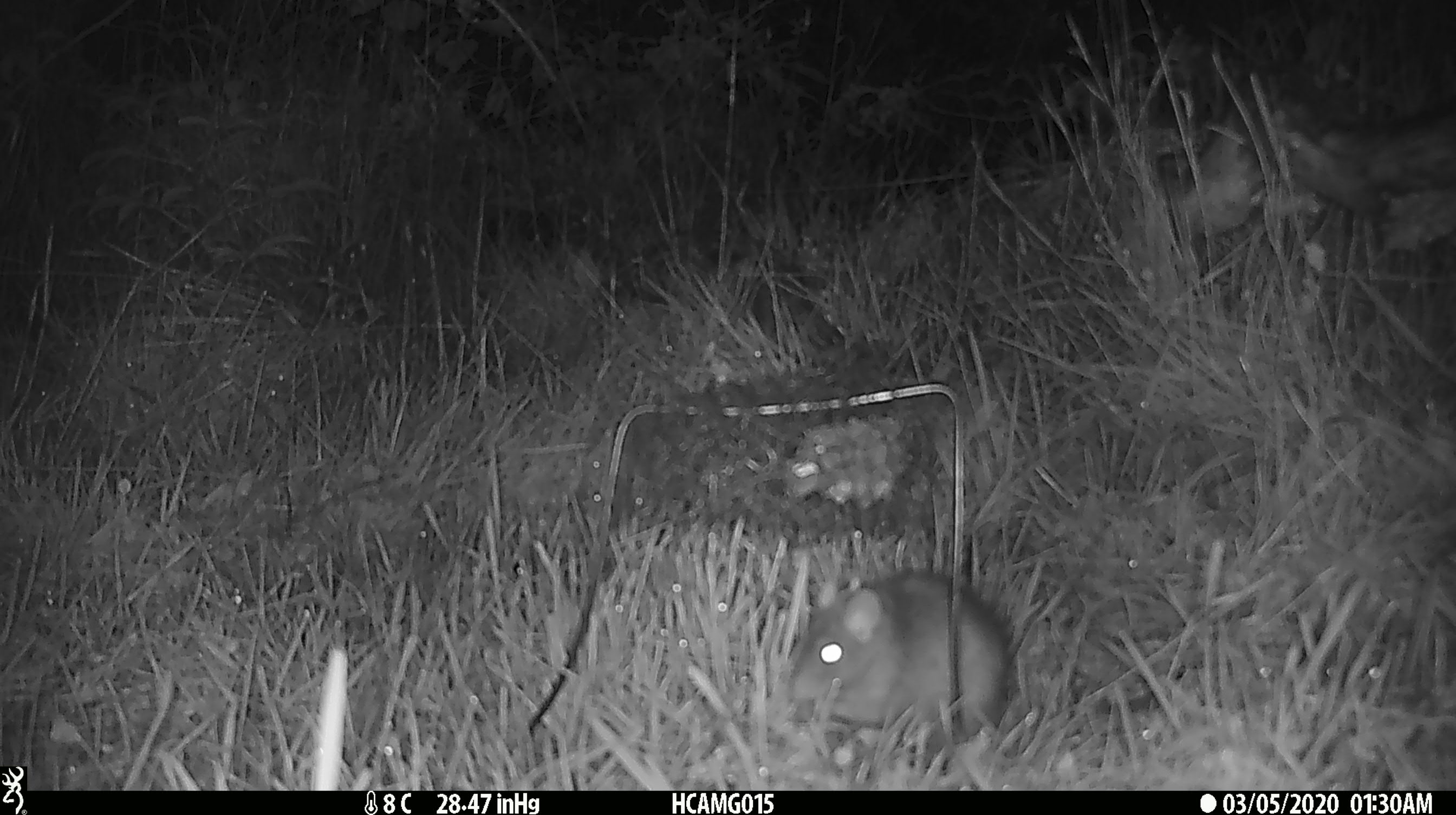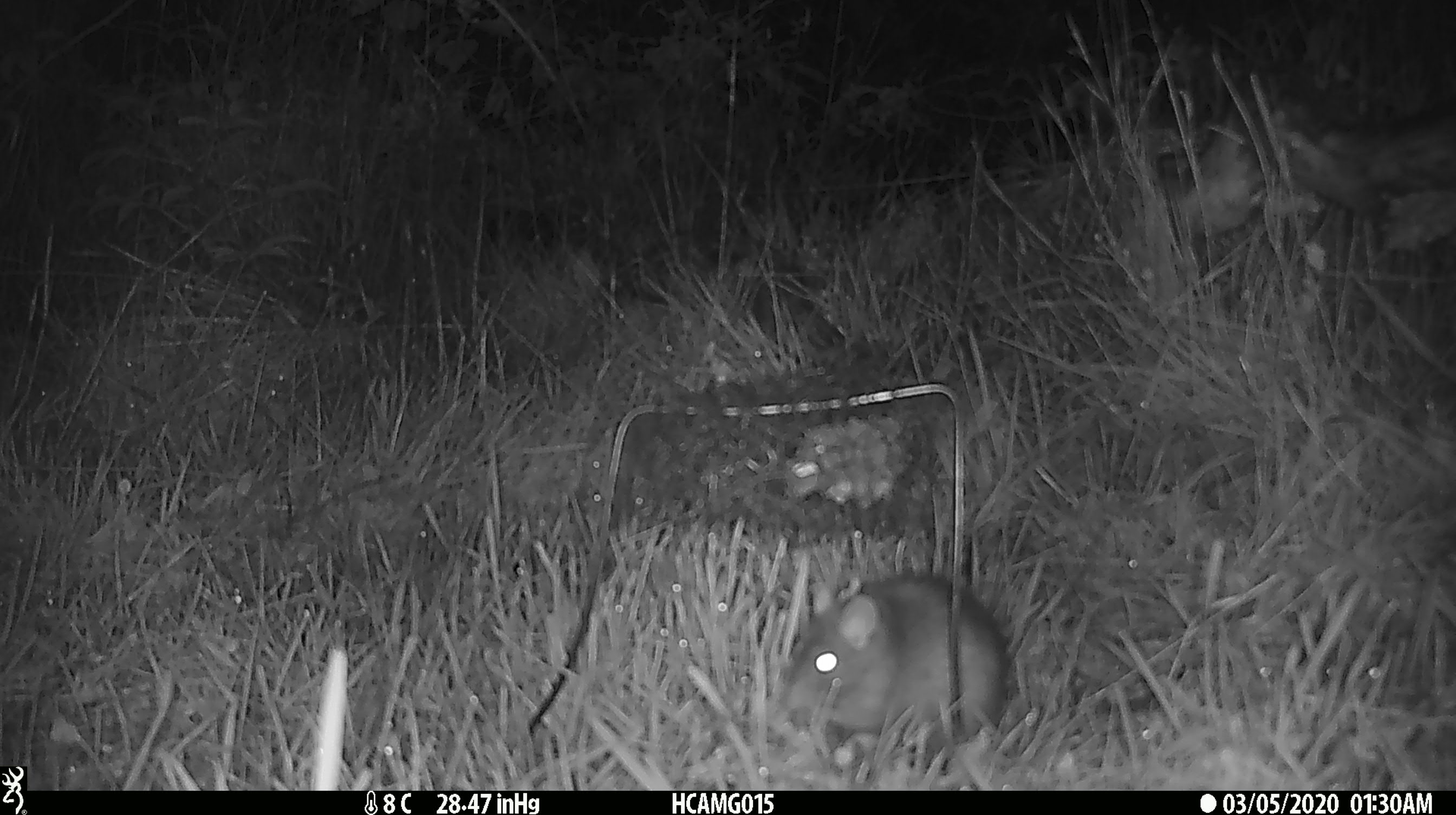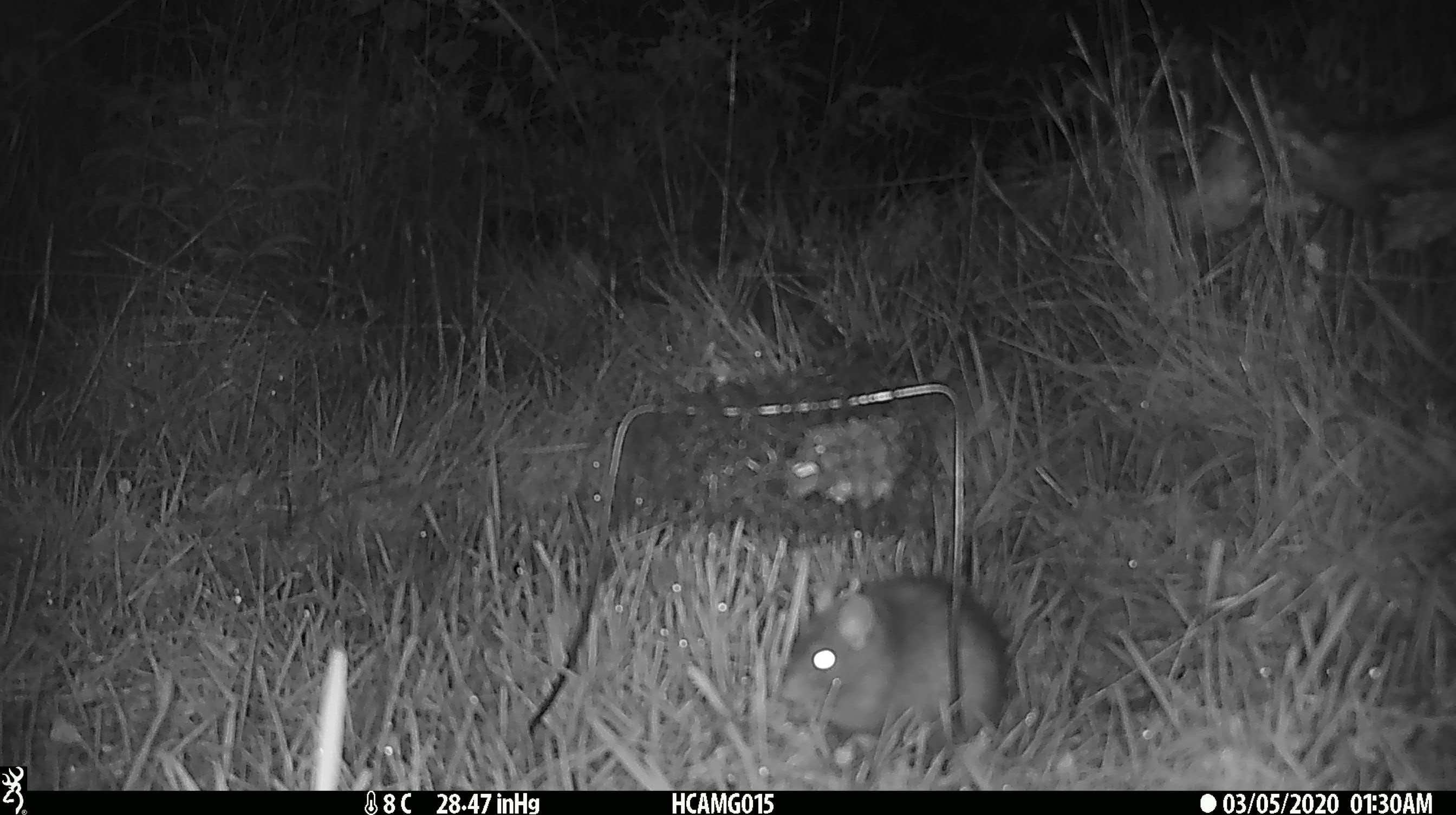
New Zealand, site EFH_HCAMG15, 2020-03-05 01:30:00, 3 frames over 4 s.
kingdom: Animalia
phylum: Chordata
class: Mammalia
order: Rodentia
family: Muridae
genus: Rattus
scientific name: Rattus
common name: rat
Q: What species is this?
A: Rat (Rattus).